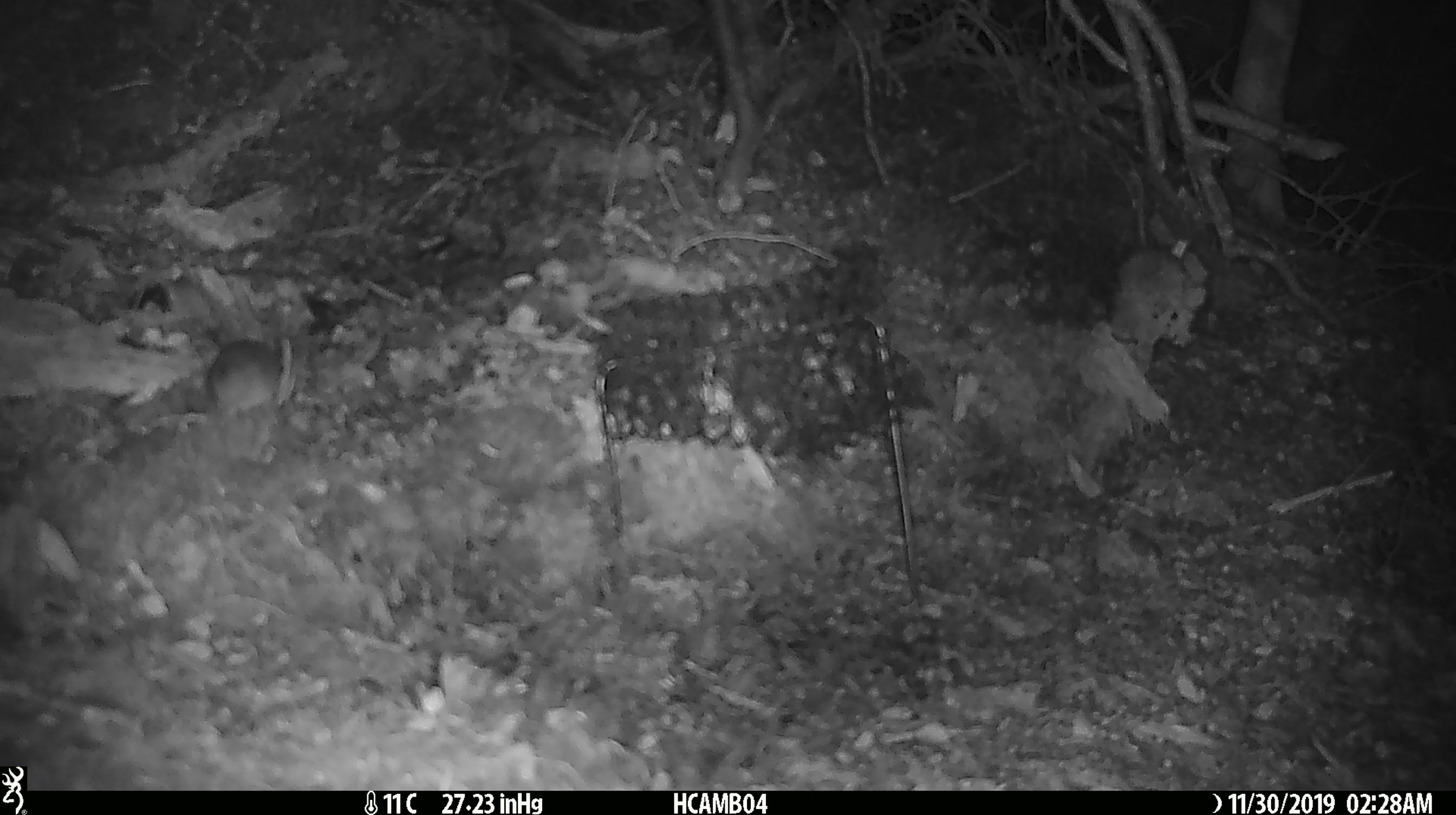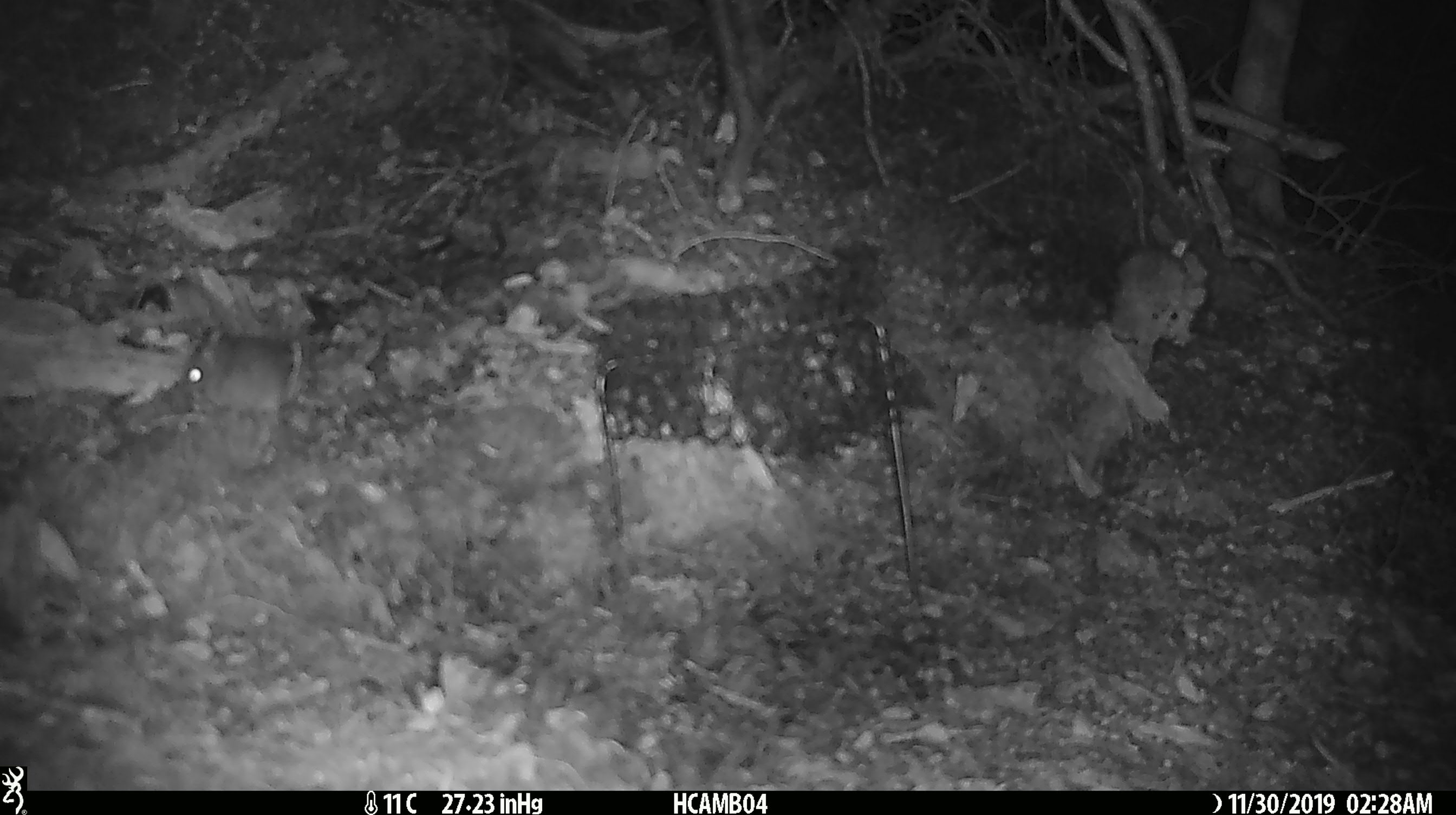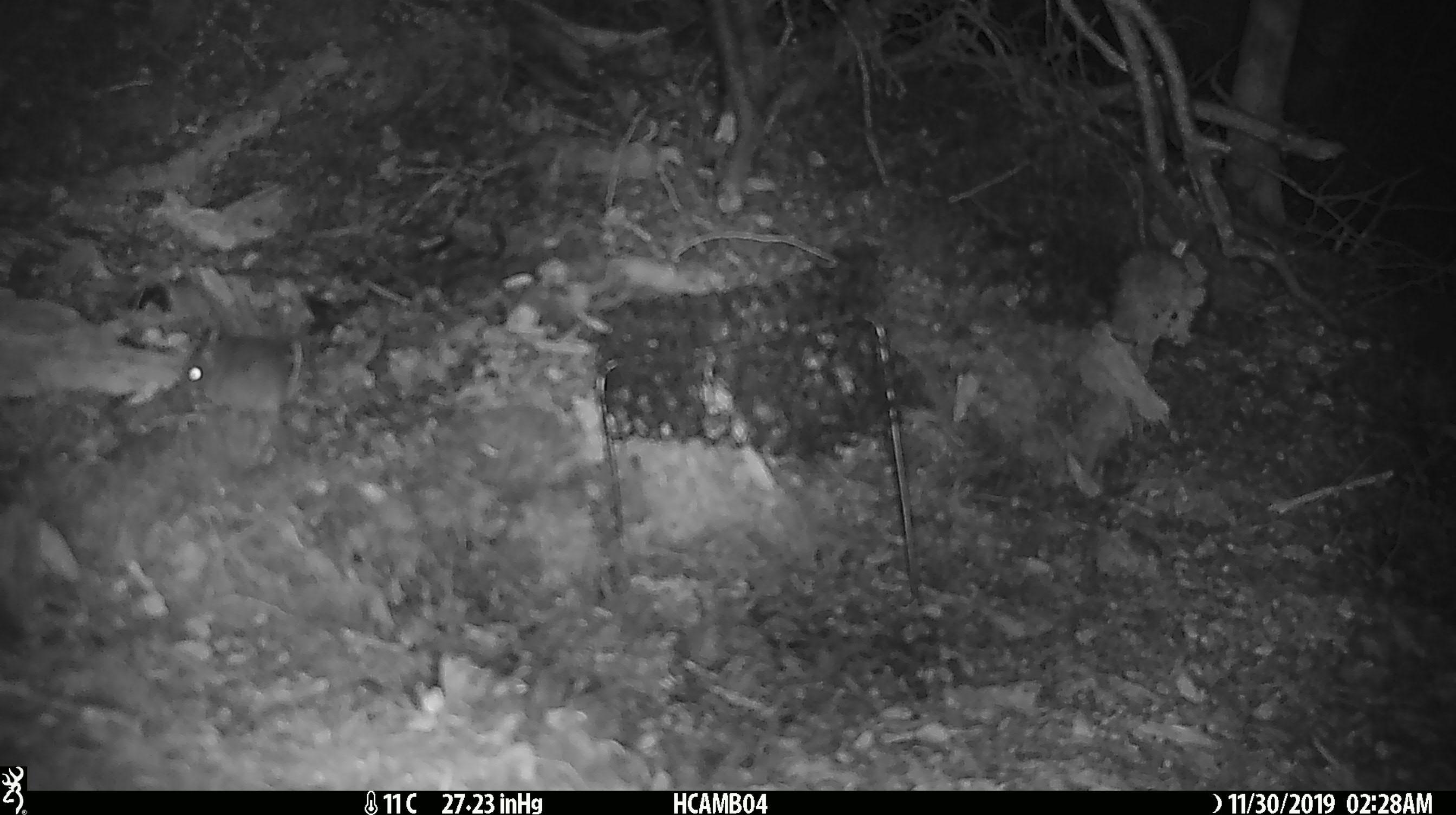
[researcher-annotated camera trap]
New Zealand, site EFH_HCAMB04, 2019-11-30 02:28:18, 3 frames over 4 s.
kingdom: Animalia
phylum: Chordata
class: Mammalia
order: Rodentia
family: Muridae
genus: Mus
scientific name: Mus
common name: mouse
Mouse (Mus).